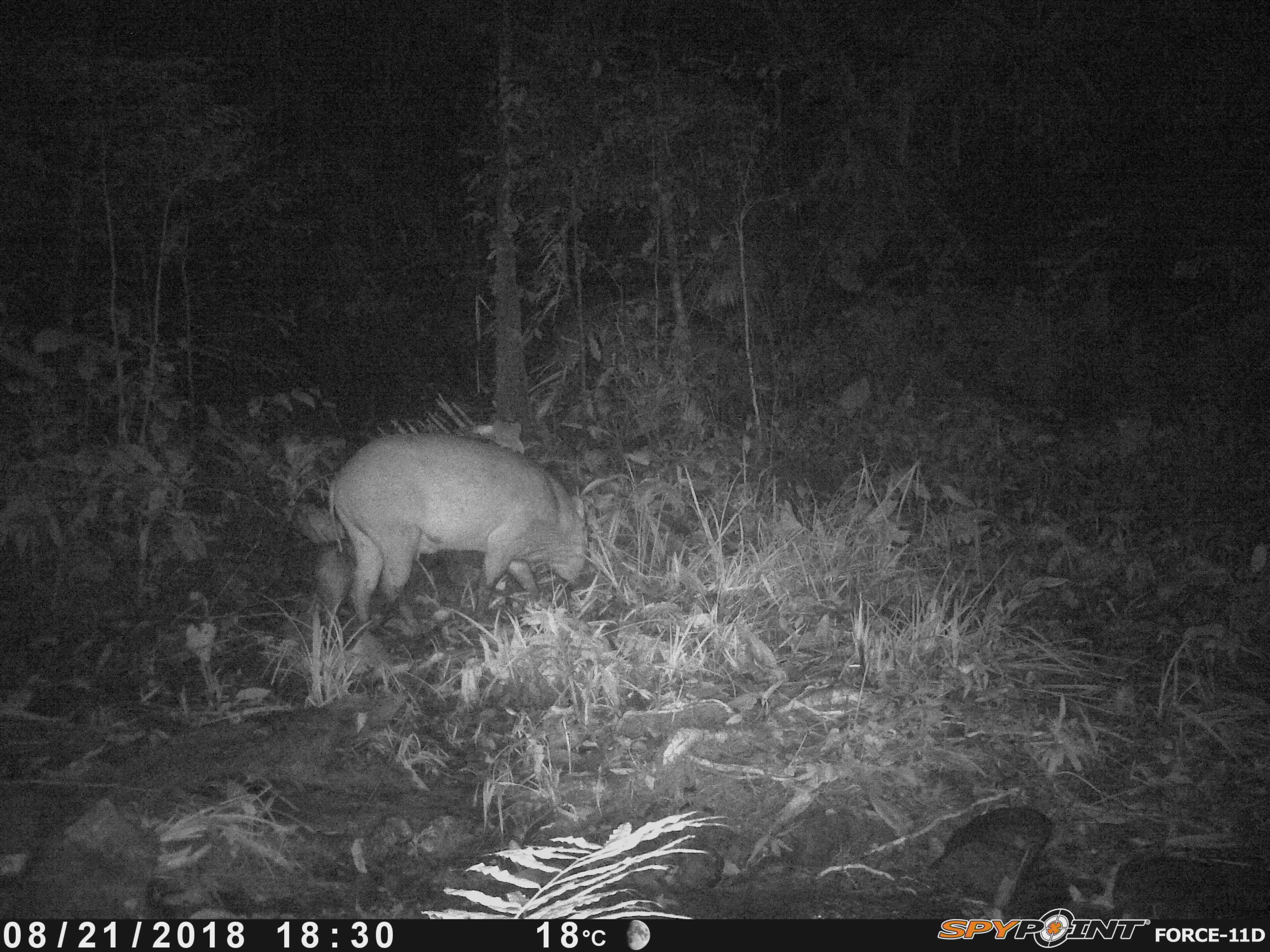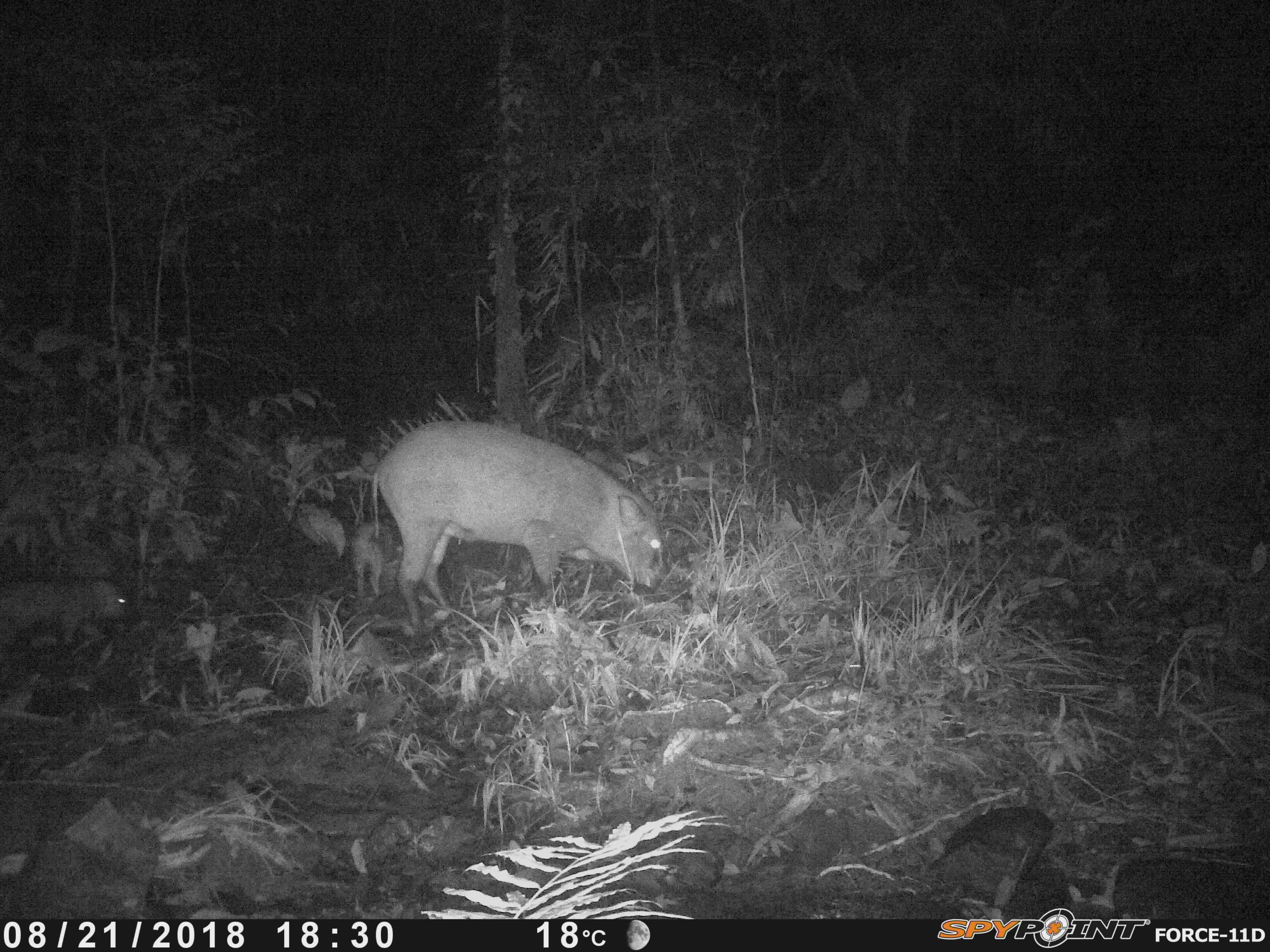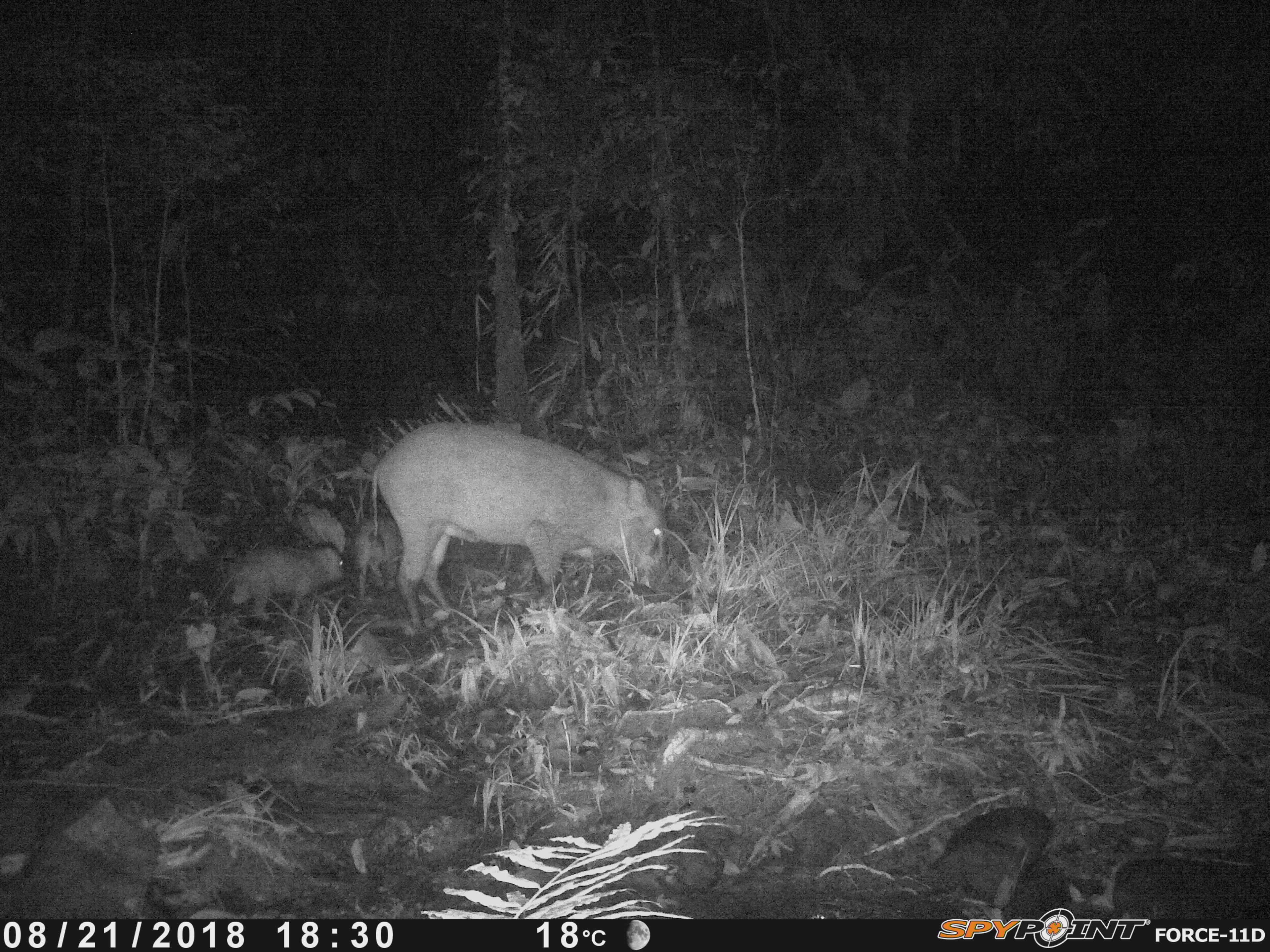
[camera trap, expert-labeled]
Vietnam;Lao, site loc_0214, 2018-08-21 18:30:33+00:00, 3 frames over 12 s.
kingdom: Animalia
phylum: Chordata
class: Mammalia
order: Artiodactyla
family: Suidae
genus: Sus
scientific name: Sus scrofa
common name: eurasian wild pig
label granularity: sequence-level